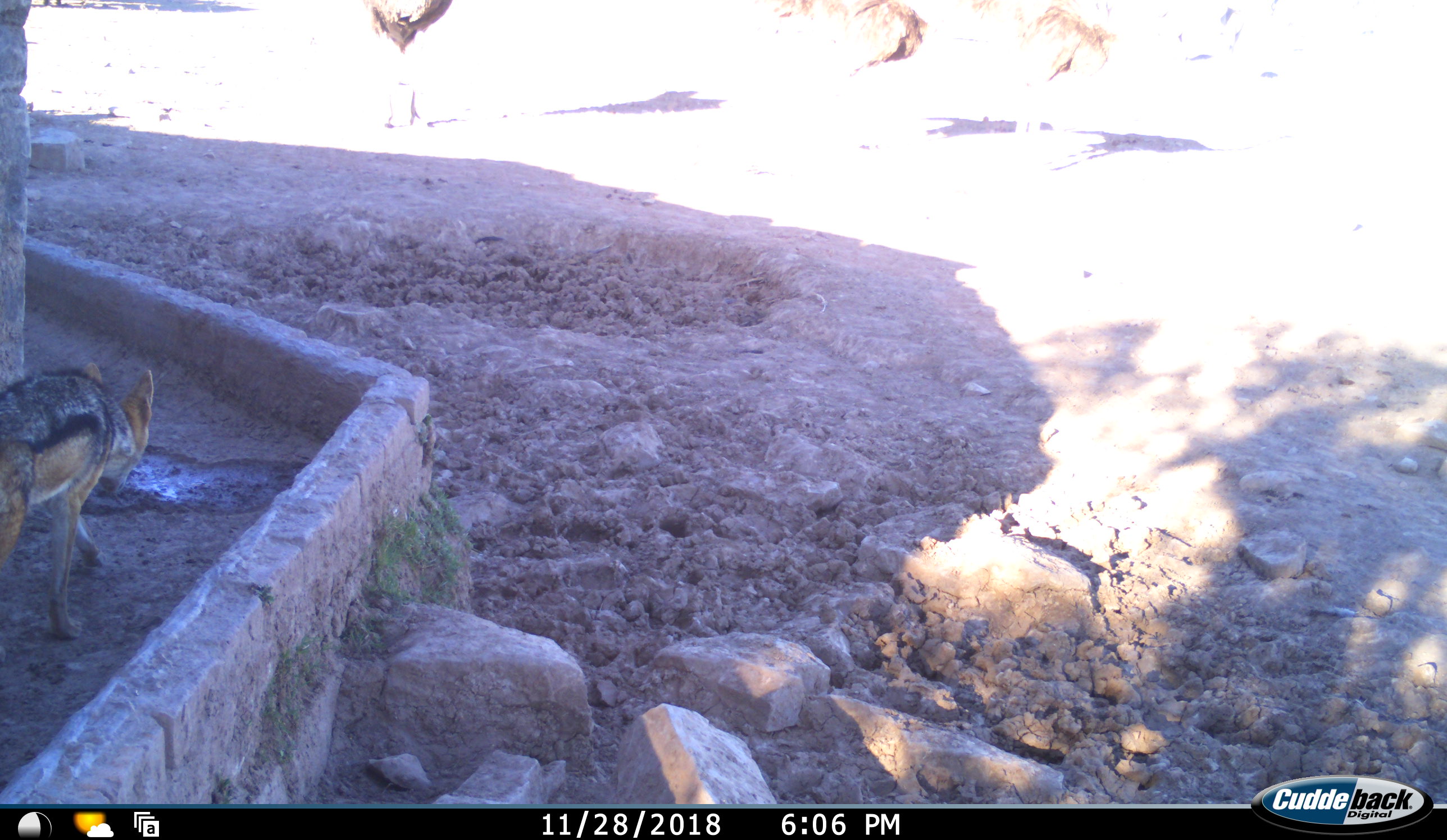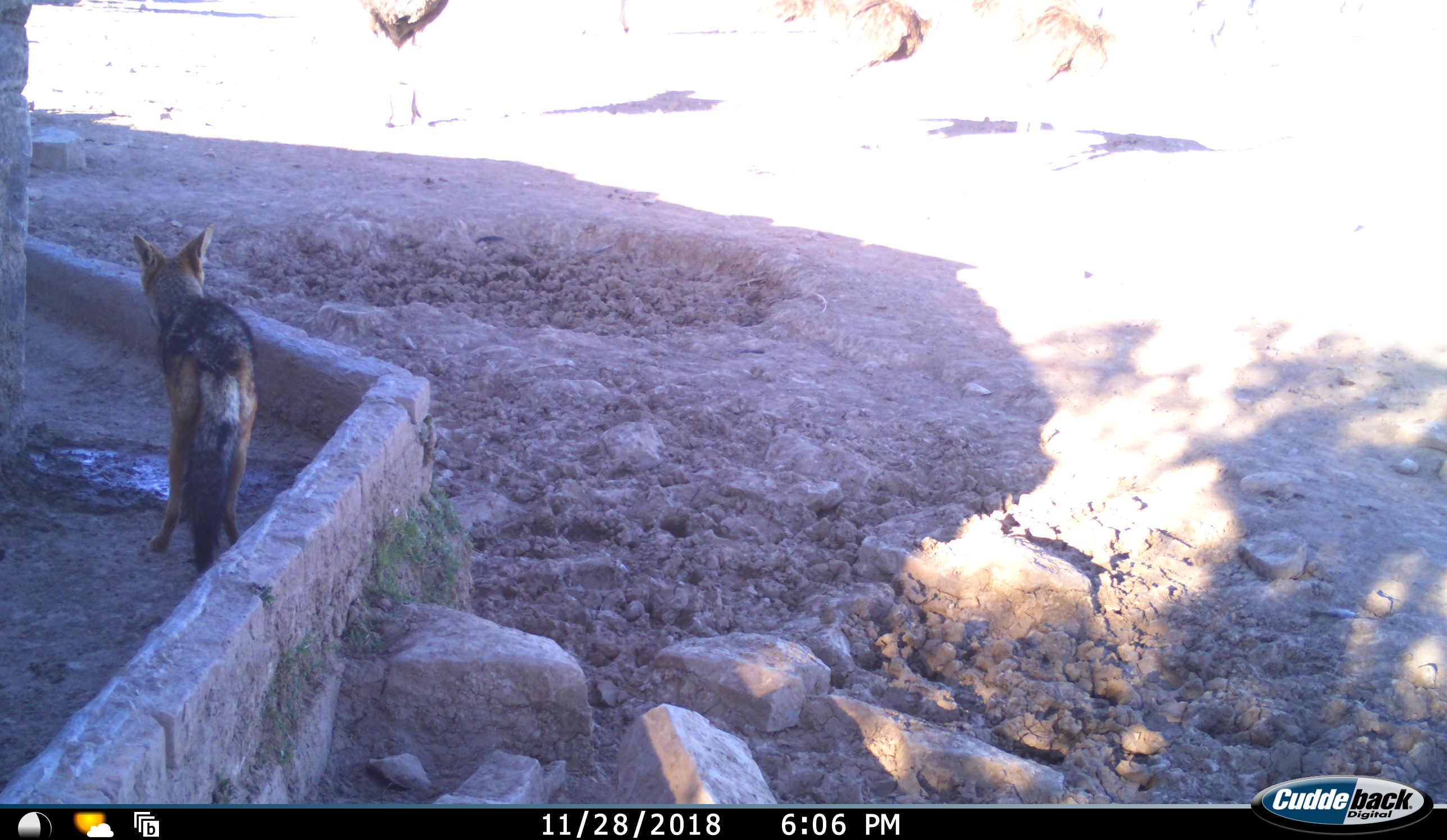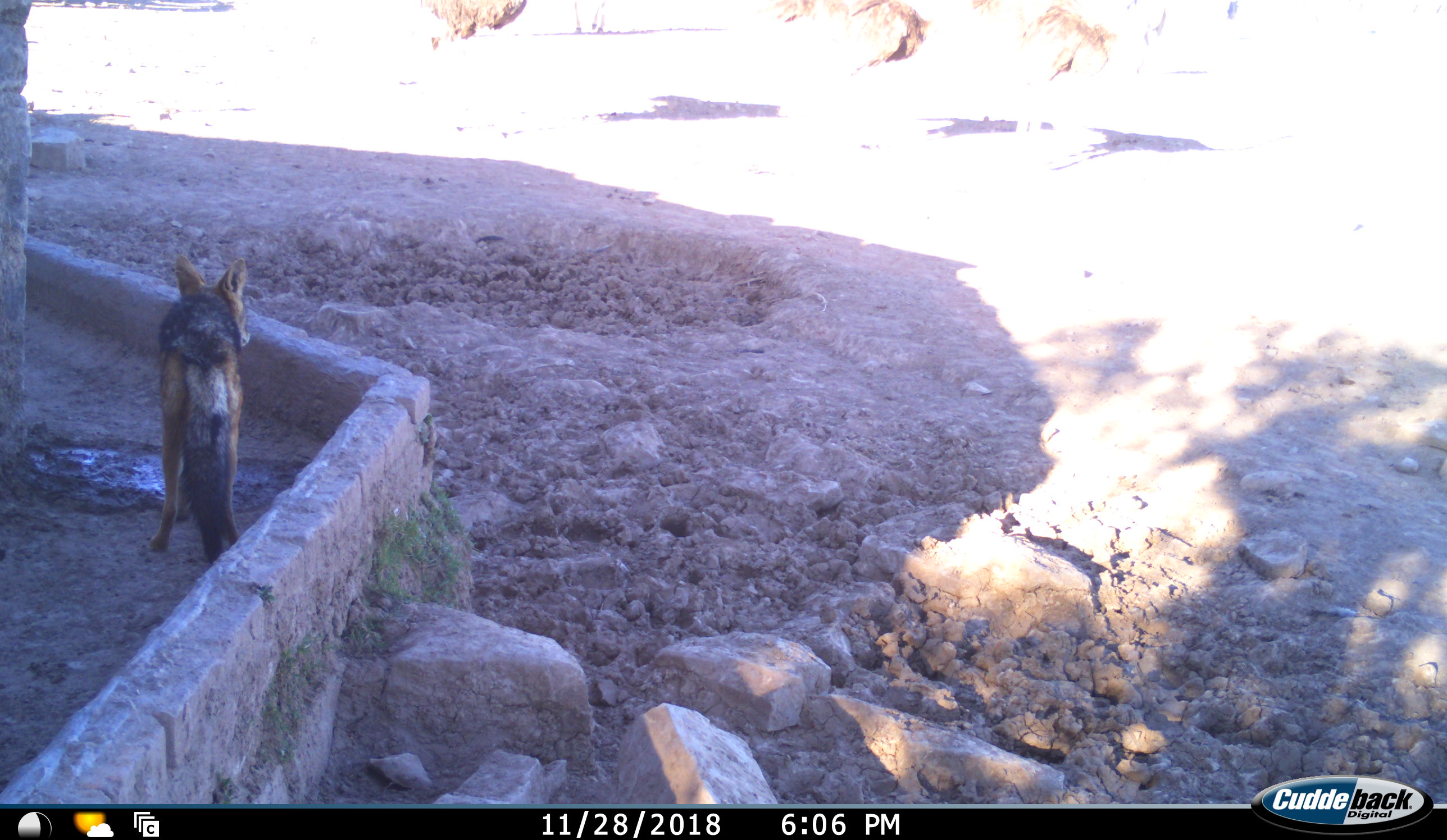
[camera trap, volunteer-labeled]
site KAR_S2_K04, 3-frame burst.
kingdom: Animalia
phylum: Chordata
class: Mammalia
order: Carnivora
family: Canidae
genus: Lupulella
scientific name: Lupulella mesomelas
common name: black-backed jackal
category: jackalblackbacked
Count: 1.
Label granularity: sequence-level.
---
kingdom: Animalia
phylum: Chordata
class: Aves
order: Struthioniformes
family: Struthionidae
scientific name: Struthionidae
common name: ostrich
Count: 3.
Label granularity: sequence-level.